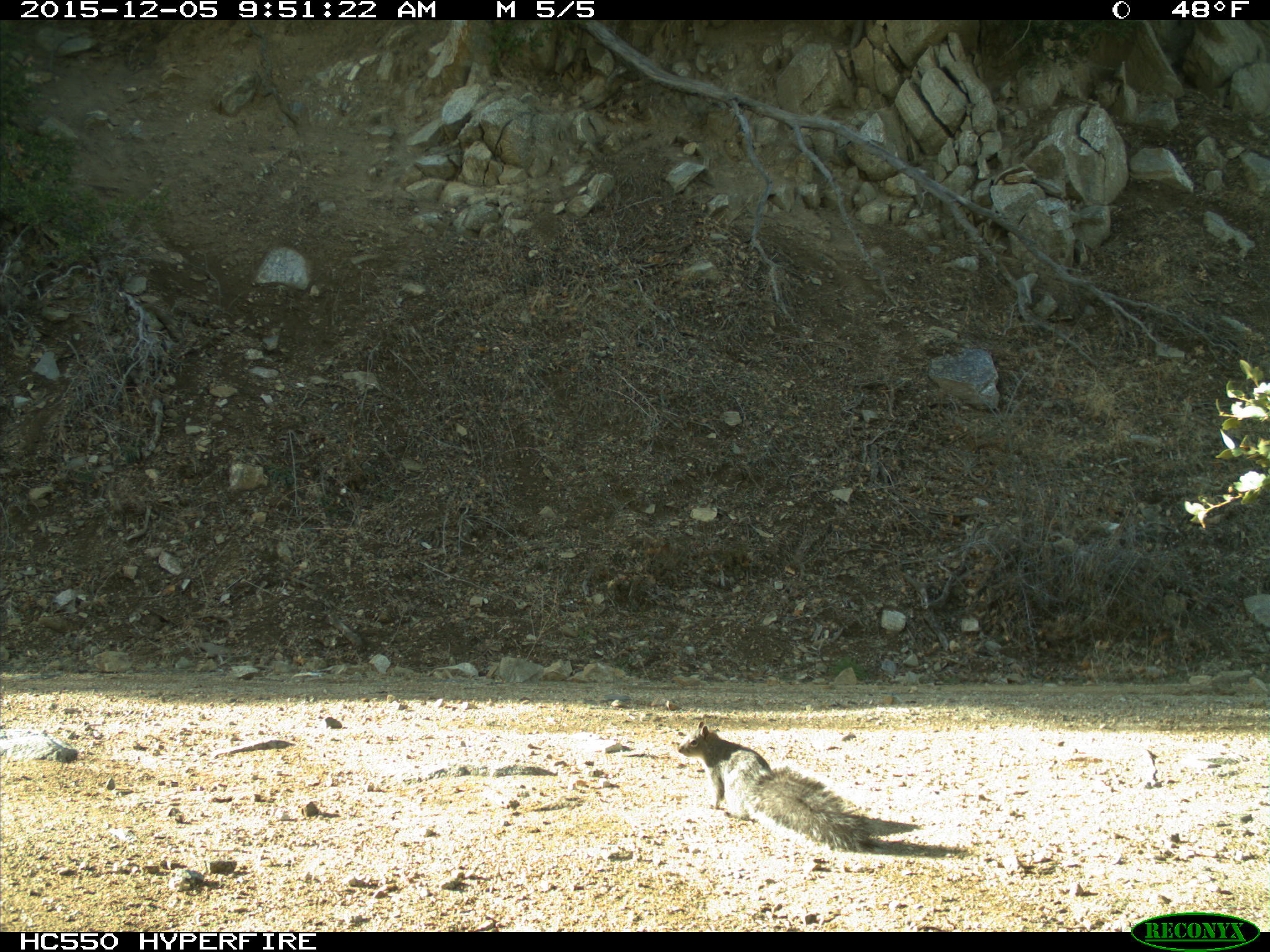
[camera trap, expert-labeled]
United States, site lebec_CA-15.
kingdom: Animalia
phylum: Chordata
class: Mammalia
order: Rodentia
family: Sciuridae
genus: Sciurus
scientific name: Sciurus carolinensis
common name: eastern gray squirrel